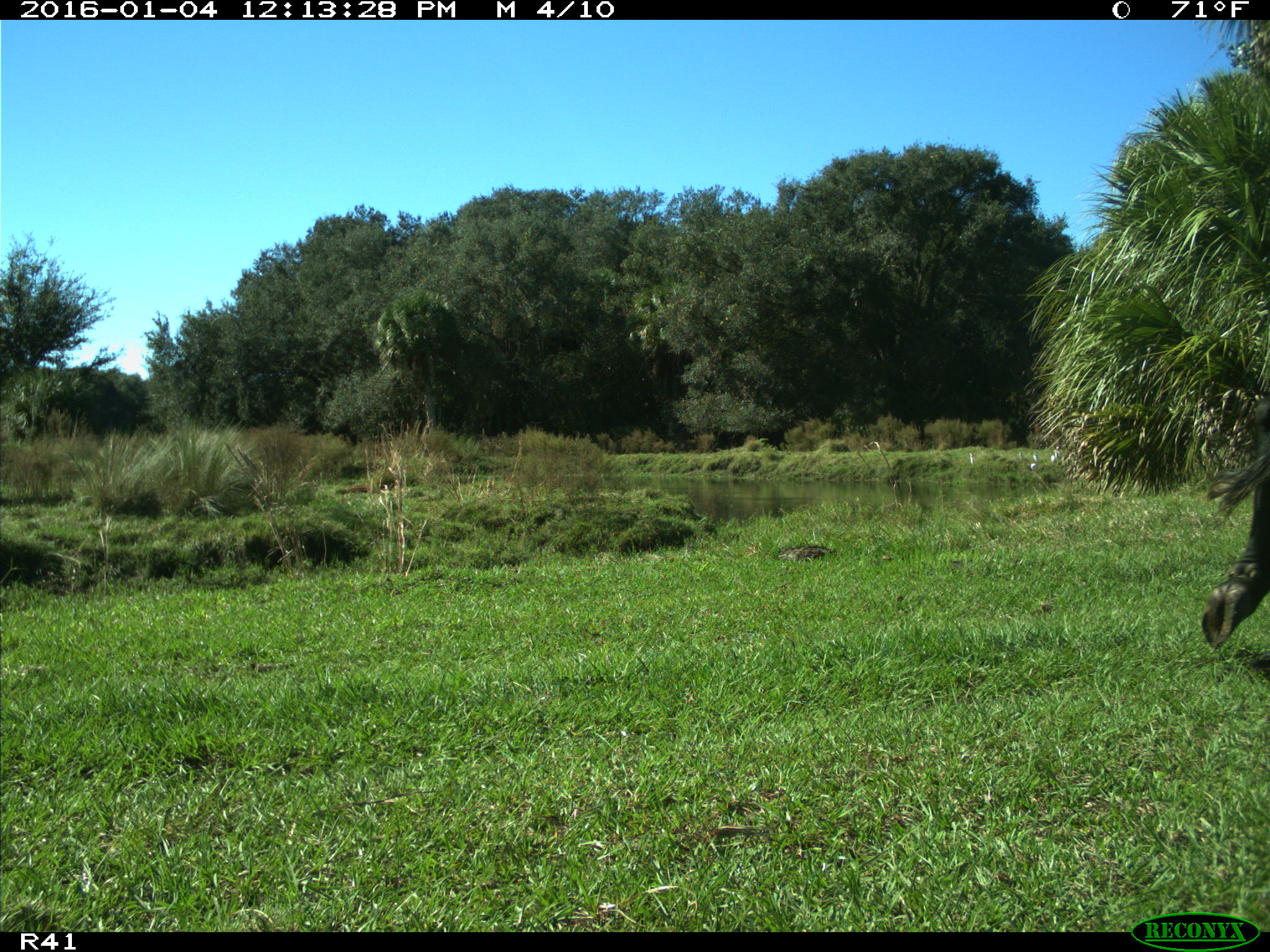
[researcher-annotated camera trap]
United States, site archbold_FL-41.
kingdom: Animalia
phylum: Chordata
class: Mammalia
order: Artiodactyla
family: Bovidae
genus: Bos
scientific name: Bos taurus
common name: domestic cow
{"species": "Bos taurus (domestic cow)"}